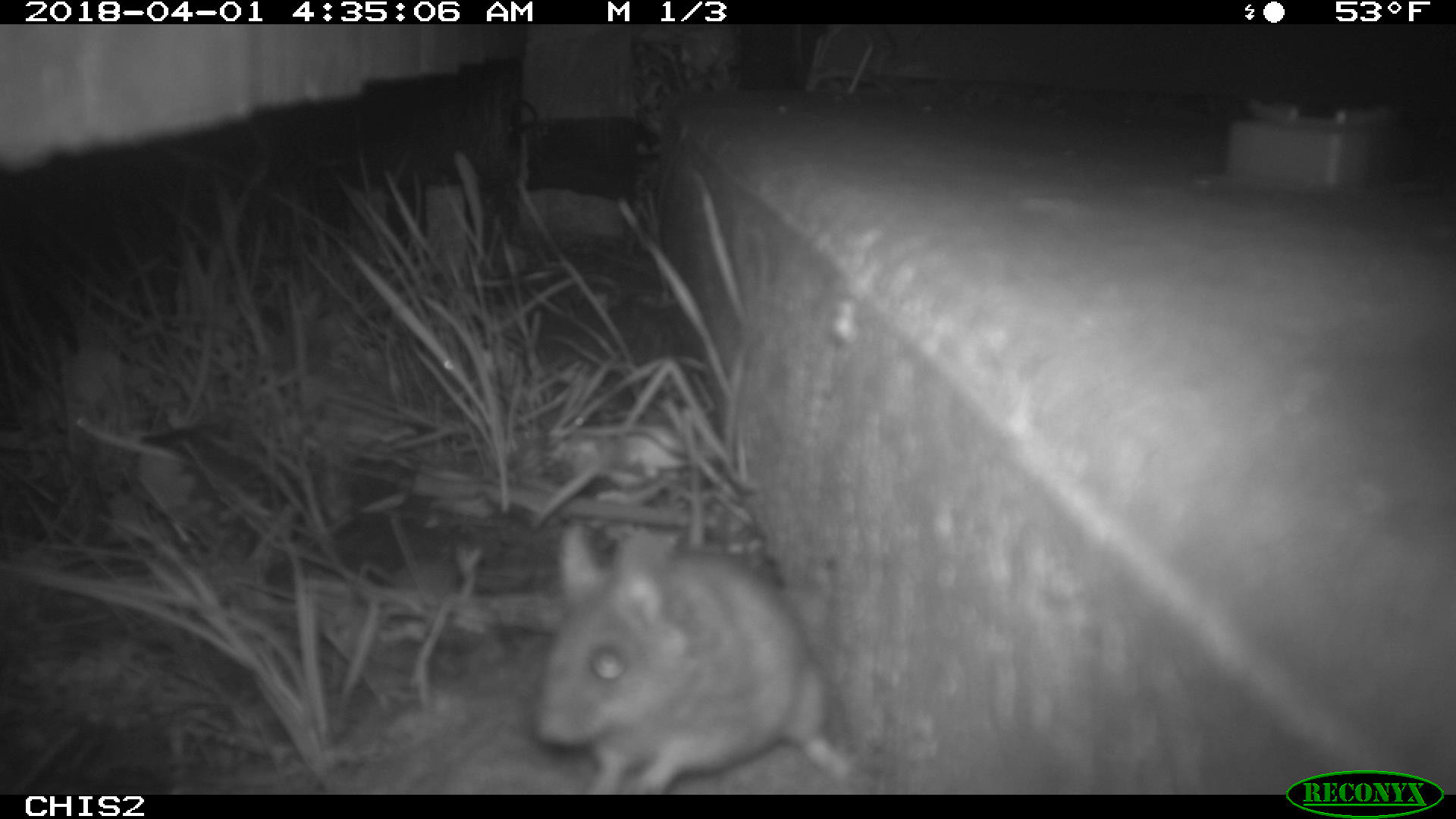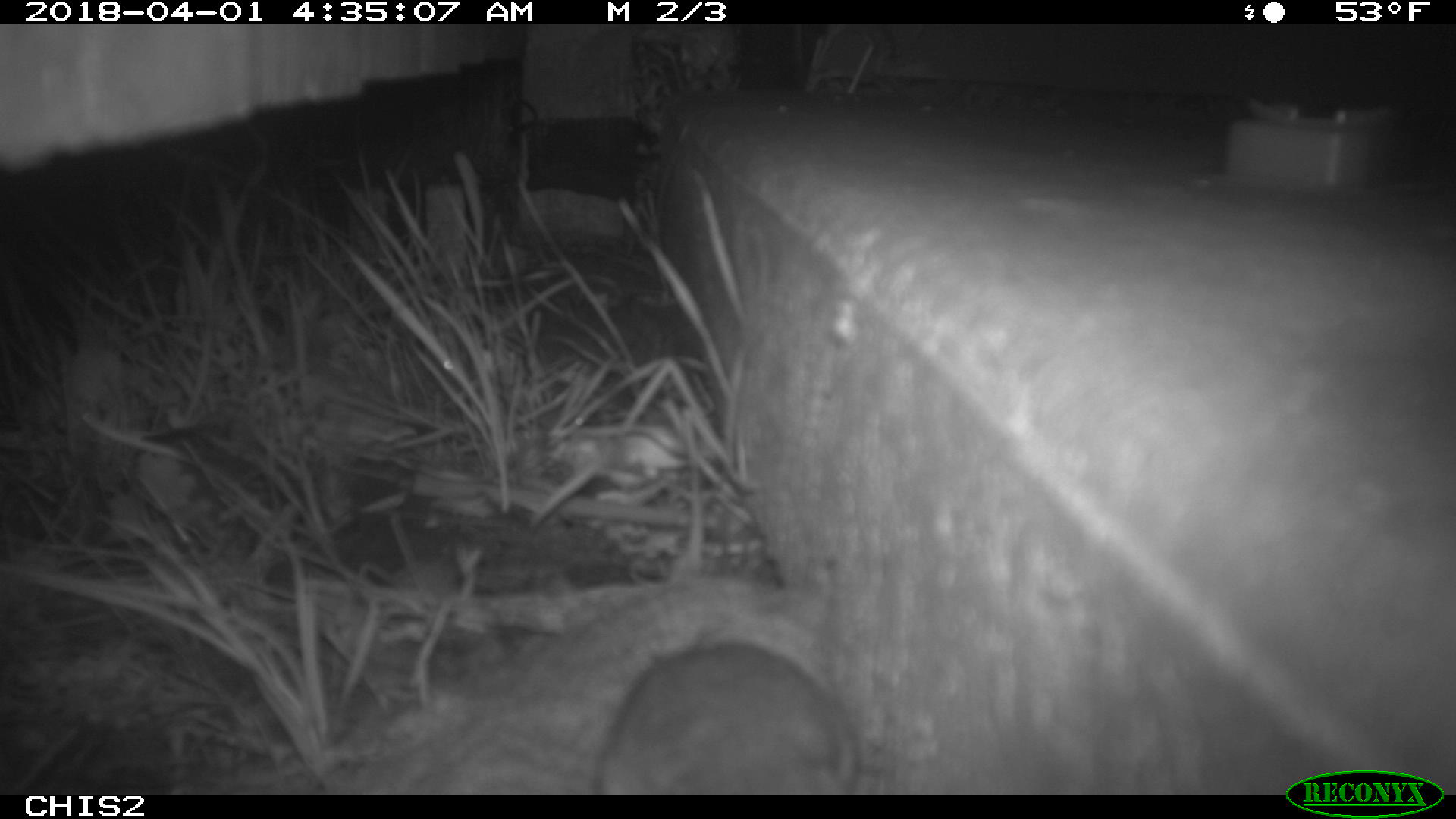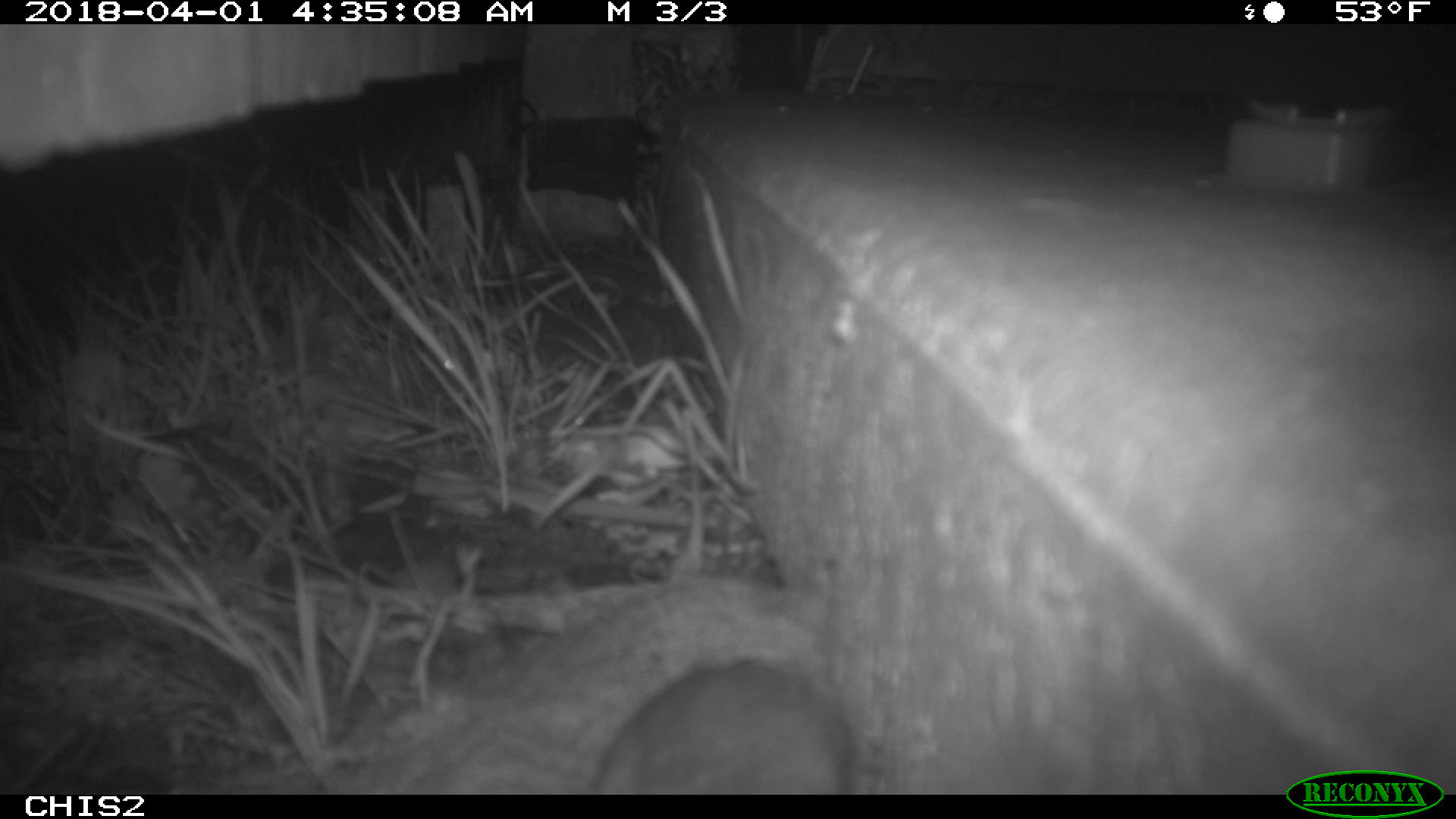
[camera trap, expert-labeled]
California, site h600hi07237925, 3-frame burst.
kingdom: Animalia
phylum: Chordata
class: Mammalia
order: Rodentia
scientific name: Rodentia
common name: rodent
Rodent (Rodentia).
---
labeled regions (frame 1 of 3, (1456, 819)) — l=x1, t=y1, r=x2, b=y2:
rodent: l=532, t=522, r=850, b=794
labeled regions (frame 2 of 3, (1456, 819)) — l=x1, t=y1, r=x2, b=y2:
rodent: l=592, t=639, r=862, b=795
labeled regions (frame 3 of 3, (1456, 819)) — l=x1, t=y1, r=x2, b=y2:
rodent: l=590, t=658, r=856, b=793